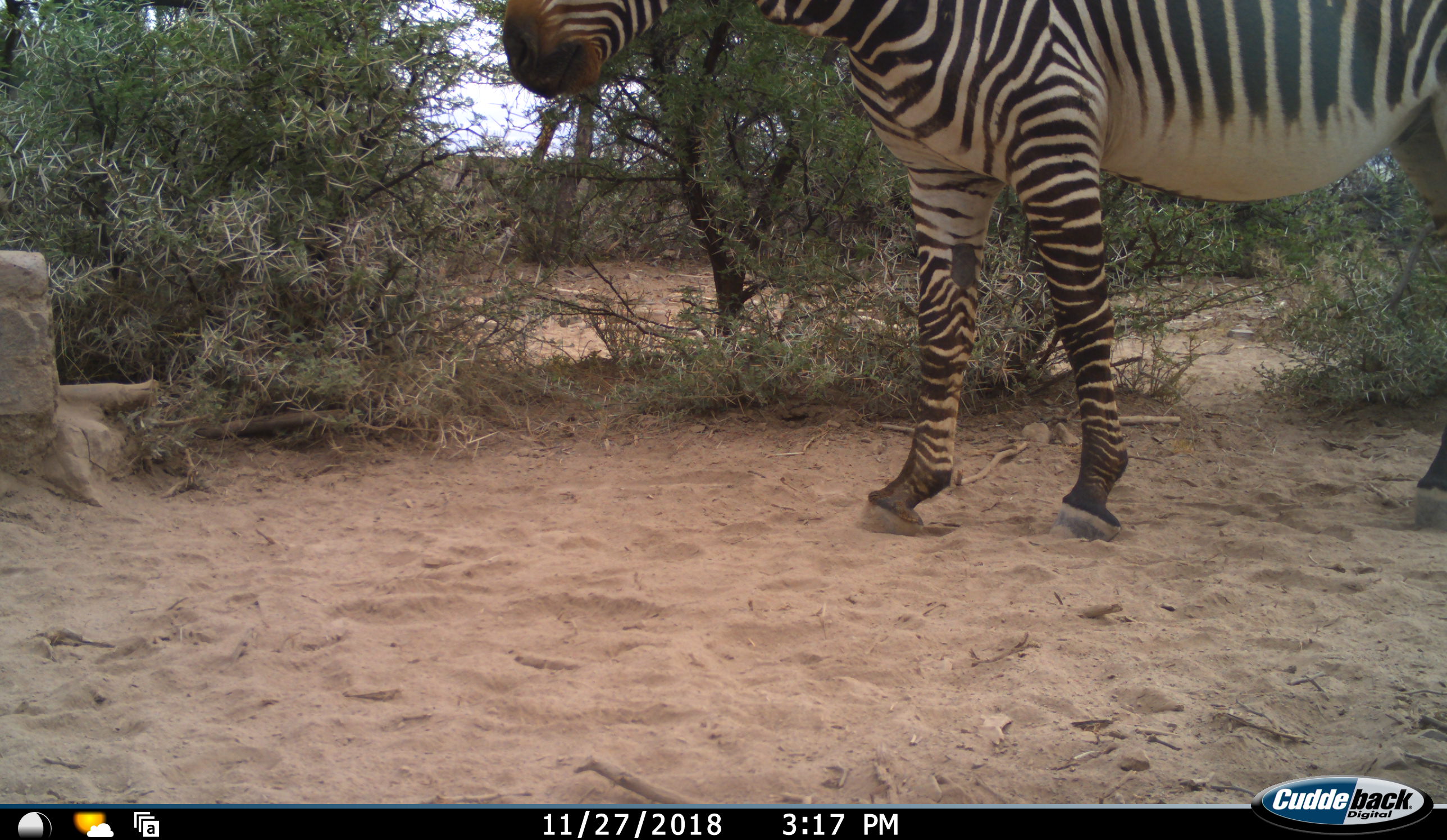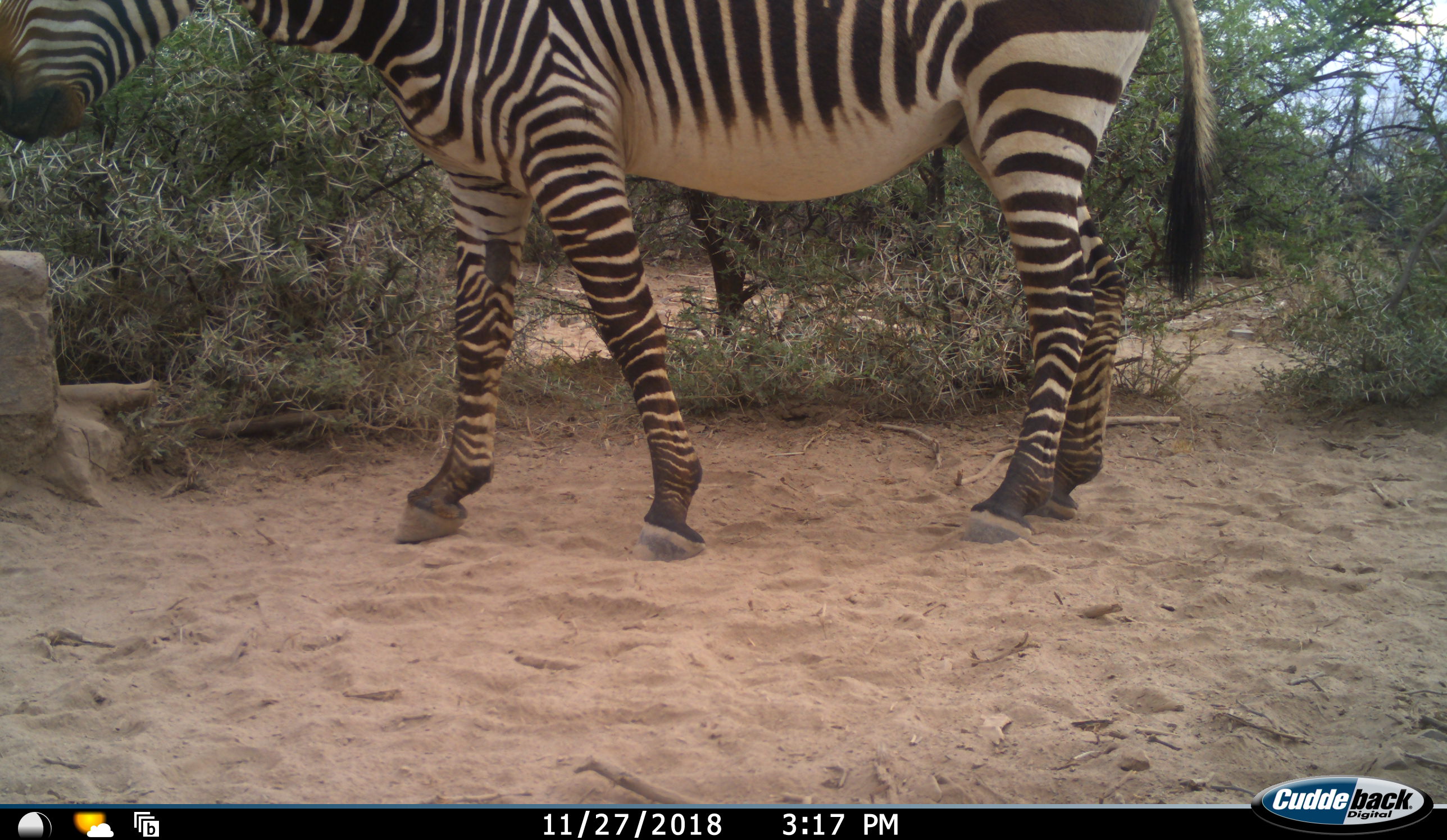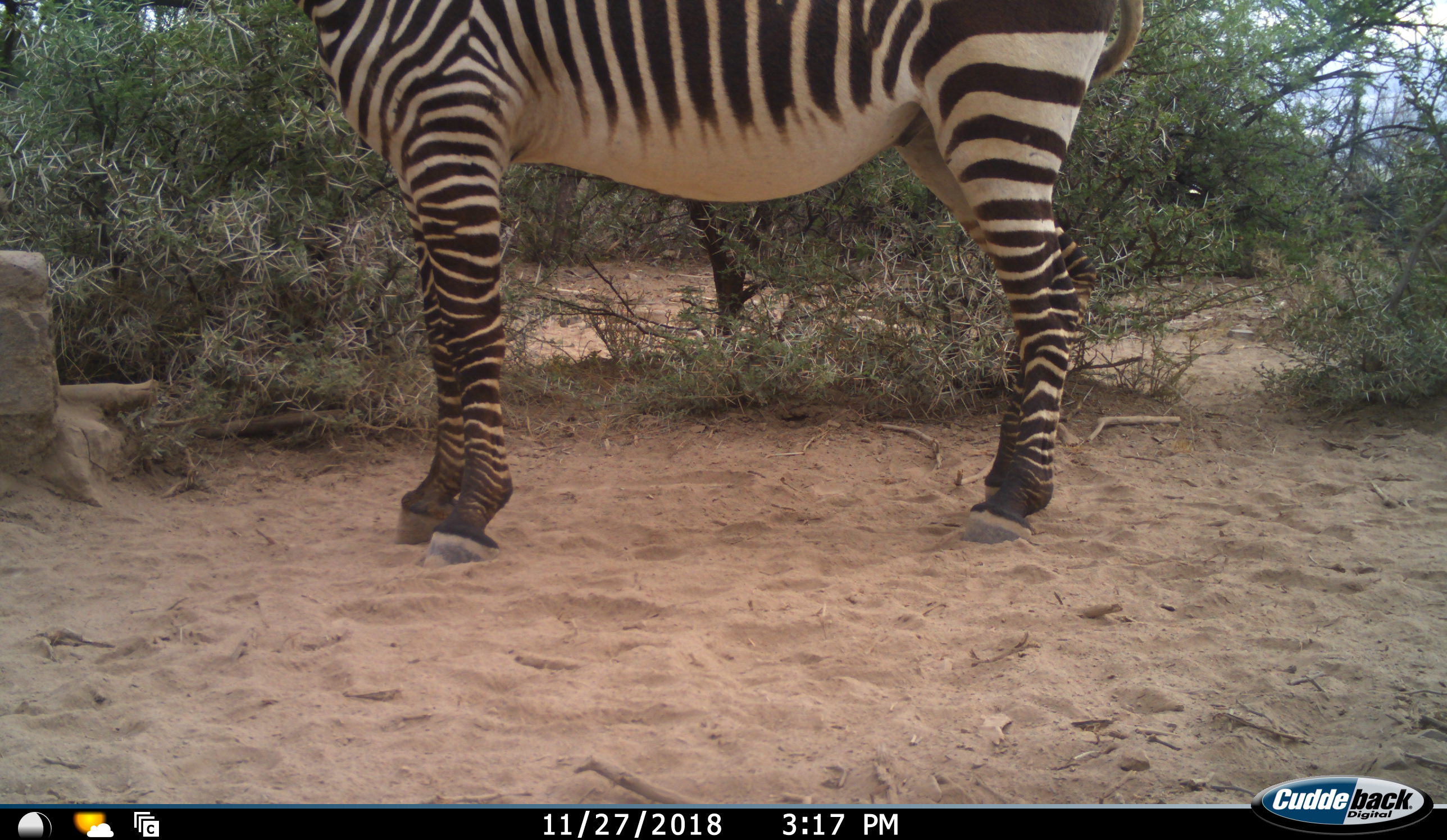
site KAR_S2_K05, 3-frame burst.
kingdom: Animalia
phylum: Chordata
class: Mammalia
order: Perissodactyla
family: Equidae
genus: Equus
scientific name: Equus zebra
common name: mountain zebra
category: zebramountain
Zebramountain (mountain zebra) (Equus zebra), count 1. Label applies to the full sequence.